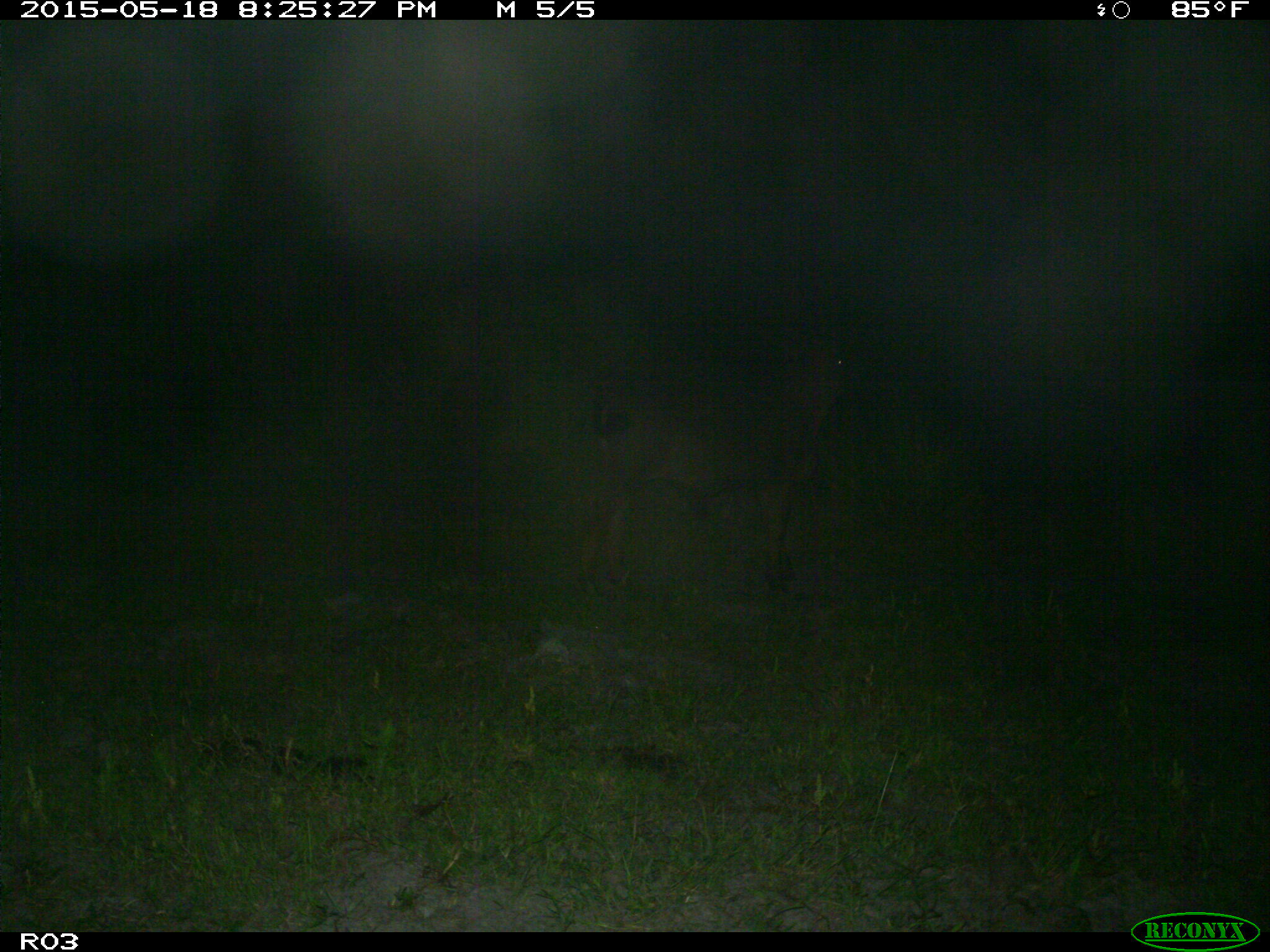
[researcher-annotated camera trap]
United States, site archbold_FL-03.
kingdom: Animalia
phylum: Chordata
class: Mammalia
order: Artiodactyla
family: Bovidae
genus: Bos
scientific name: Bos taurus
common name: domestic cow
Bos taurus (domestic cow).